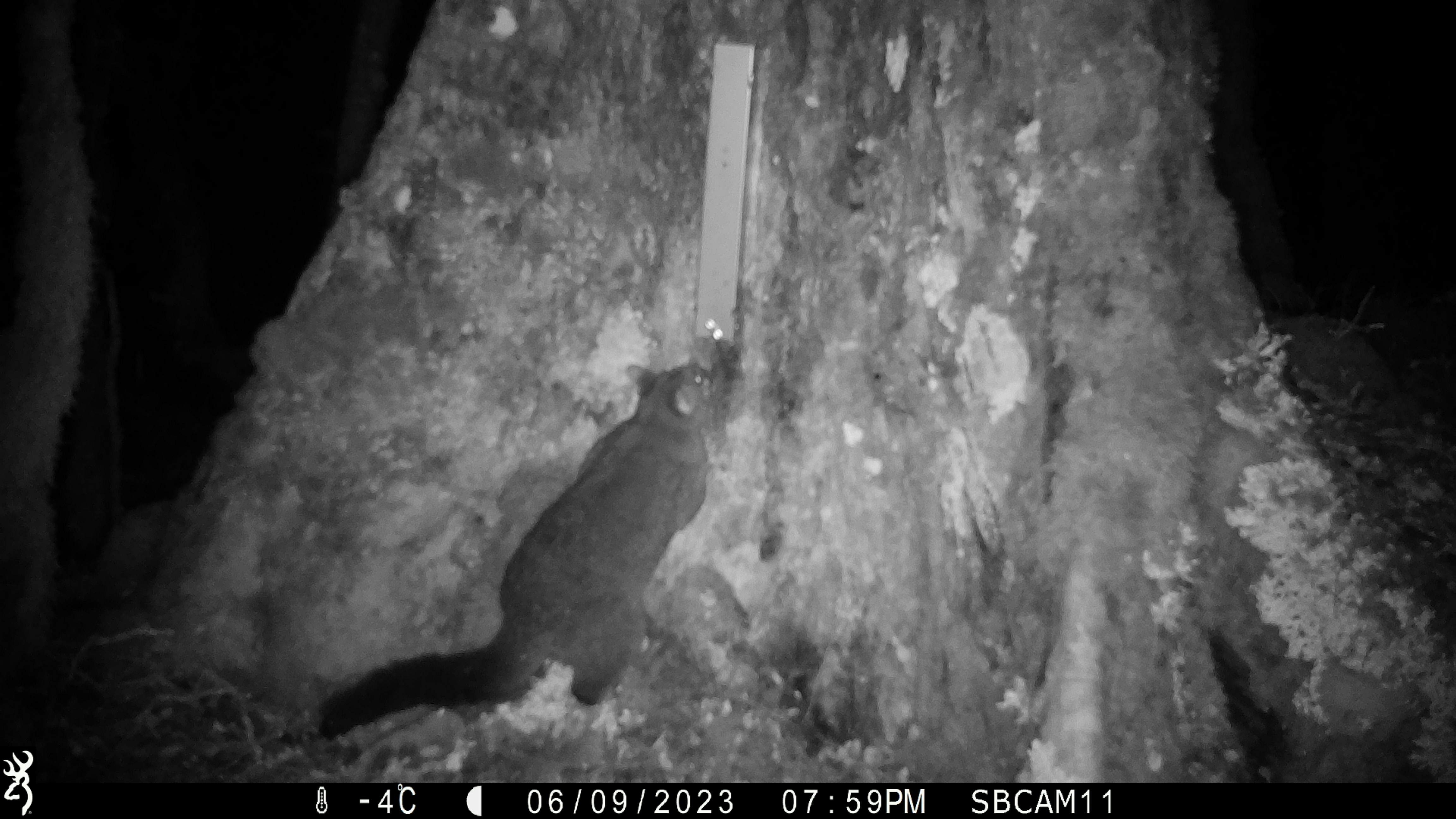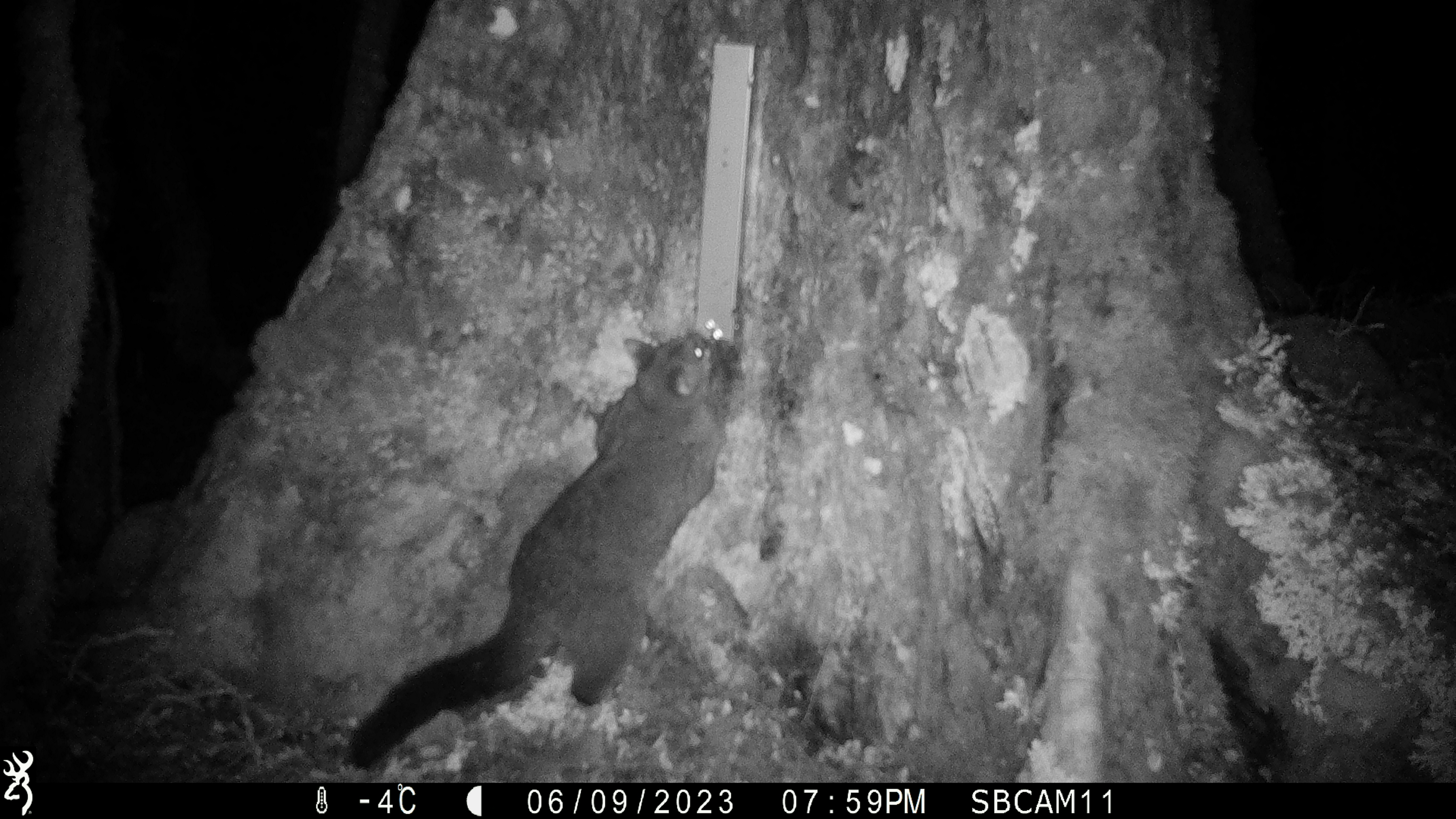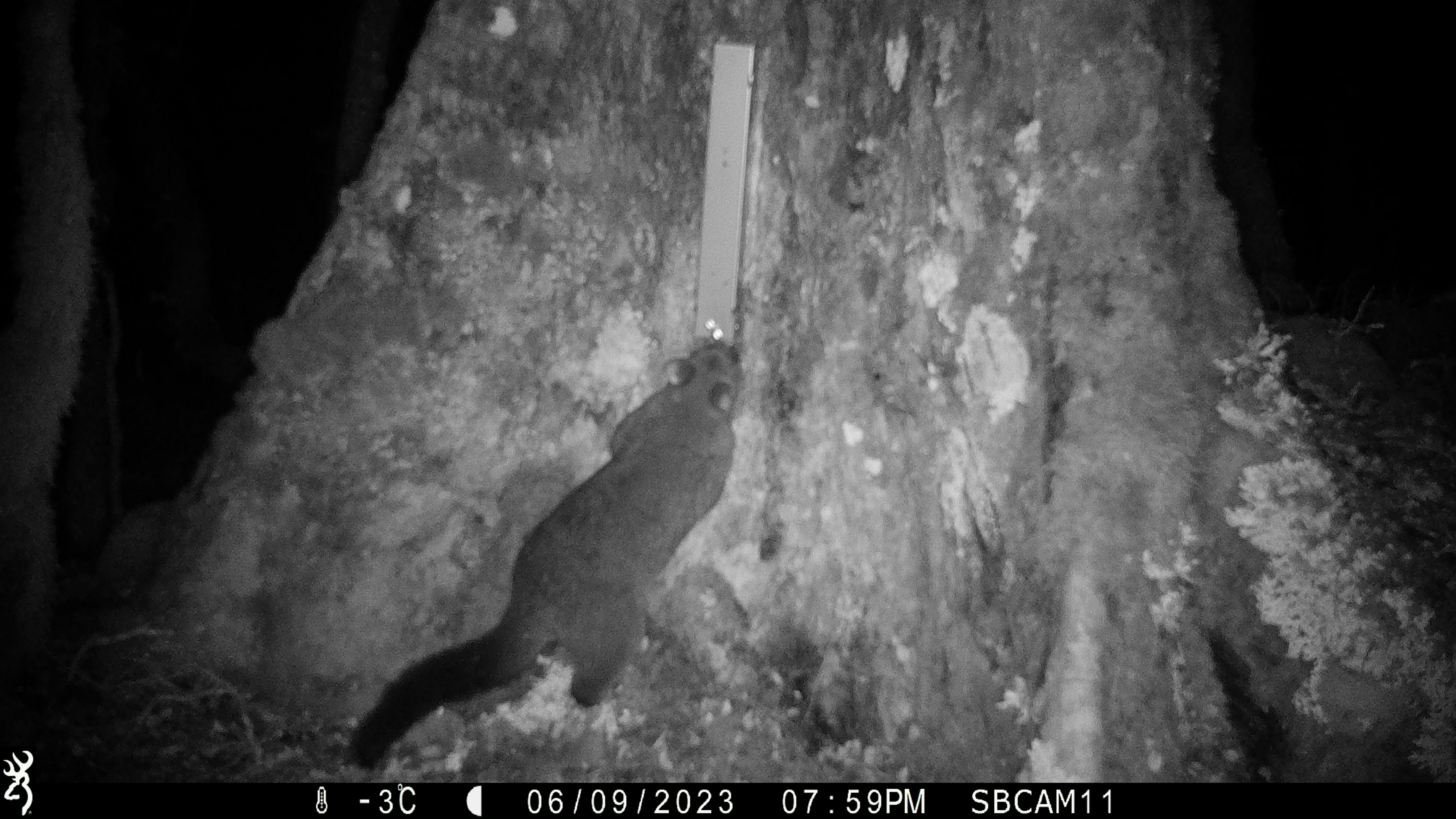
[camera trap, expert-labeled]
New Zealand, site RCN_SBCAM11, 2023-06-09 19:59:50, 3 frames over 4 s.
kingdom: Animalia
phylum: Chordata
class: Mammalia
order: Diprotodontia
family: Phalangeridae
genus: Trichosurus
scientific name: Trichosurus vulpecula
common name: common brushtail possum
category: possum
Possum (common brushtail possum) (Trichosurus vulpecula).